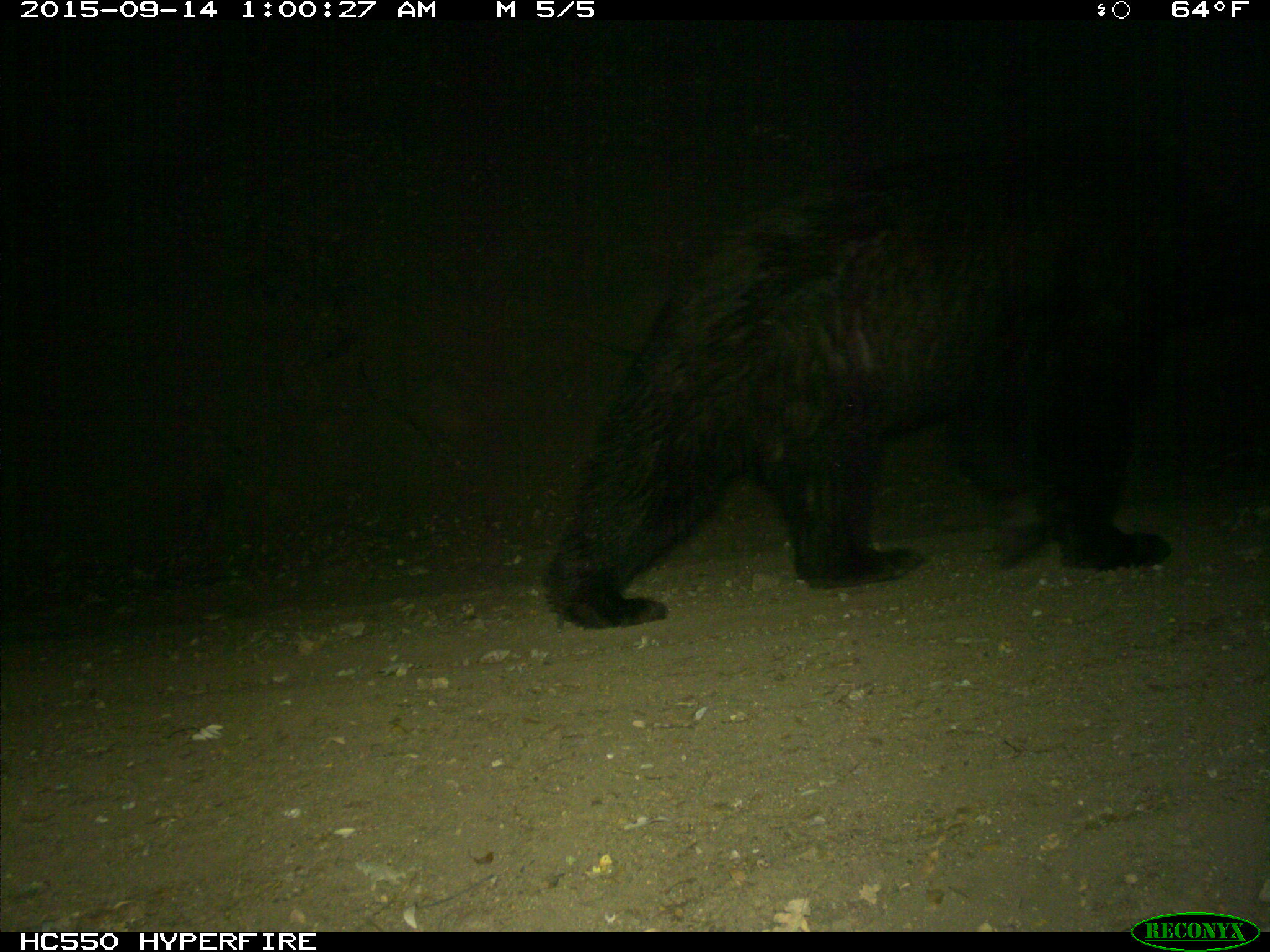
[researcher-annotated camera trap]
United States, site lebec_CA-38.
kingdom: Animalia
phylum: Chordata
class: Mammalia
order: Carnivora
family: Ursidae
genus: Ursus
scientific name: Ursus americanus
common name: american black bear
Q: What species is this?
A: Ursus americanus (american black bear).